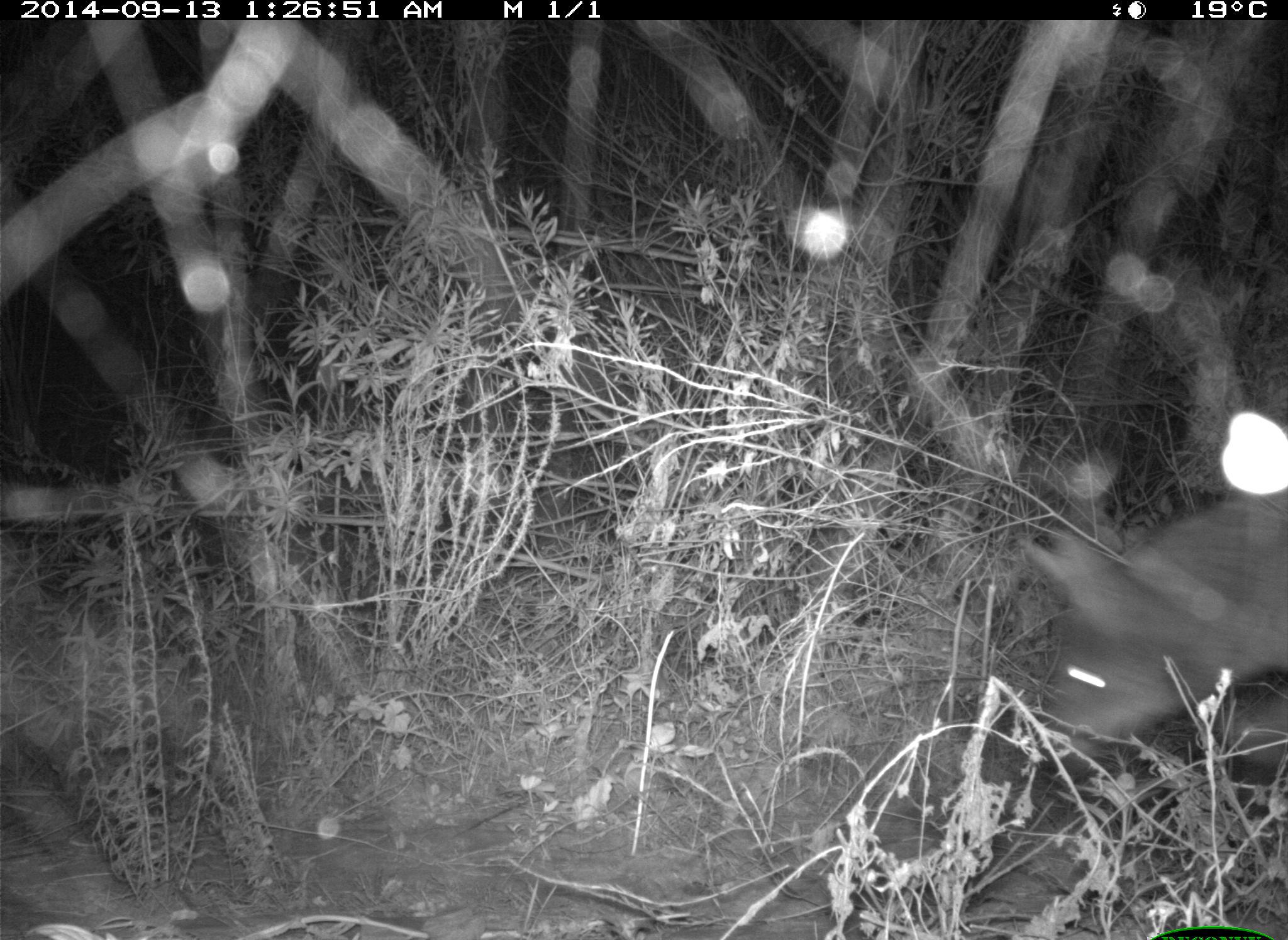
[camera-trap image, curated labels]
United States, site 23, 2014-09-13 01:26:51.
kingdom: Animalia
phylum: Chordata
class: Mammalia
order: Carnivora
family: Canidae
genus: Canis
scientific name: Canis latrans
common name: coyote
Coyote (Canis latrans).